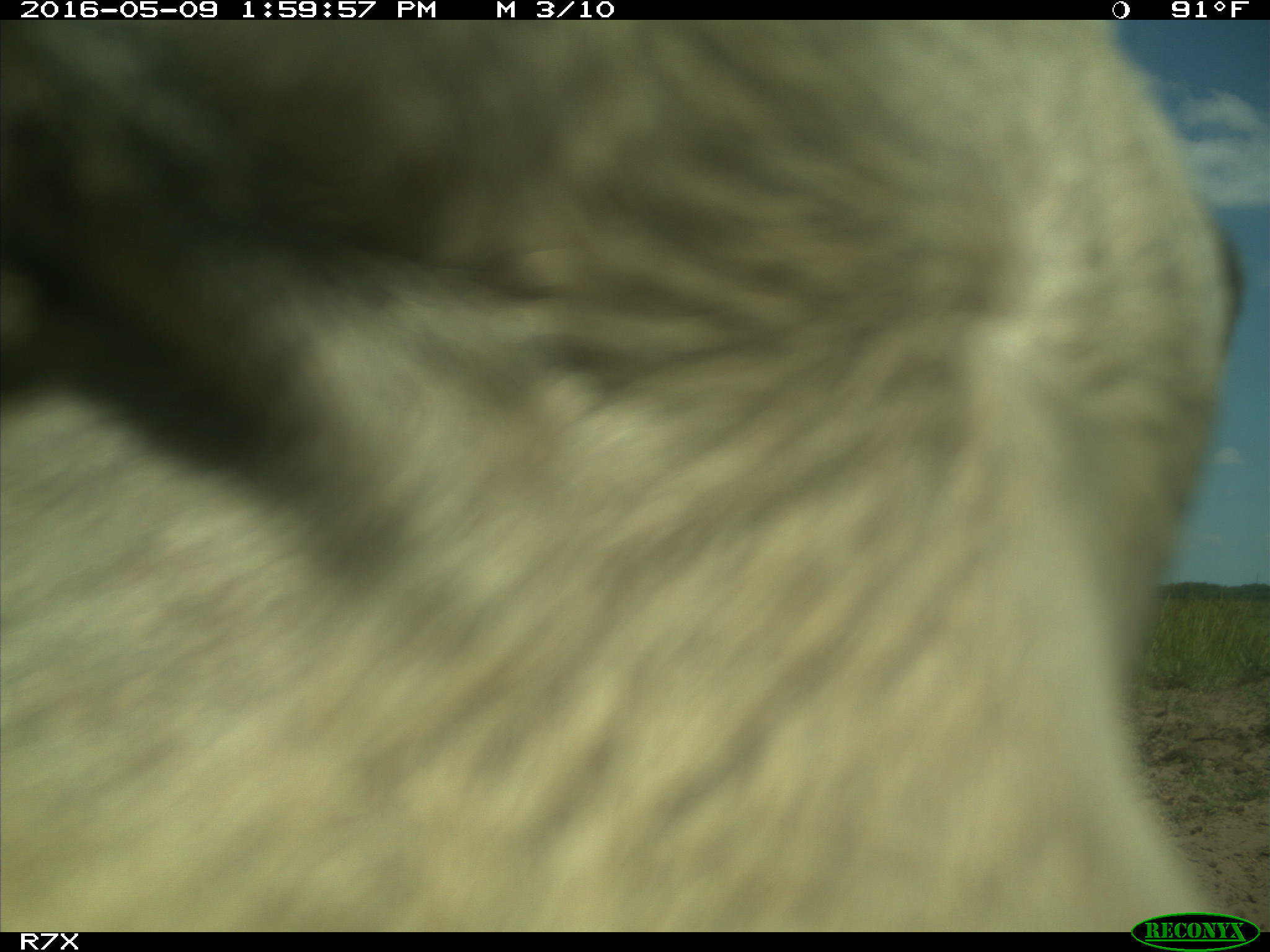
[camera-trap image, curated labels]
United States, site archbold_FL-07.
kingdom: Animalia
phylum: Chordata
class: Mammalia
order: Artiodactyla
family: Bovidae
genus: Bos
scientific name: Bos taurus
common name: domestic cow